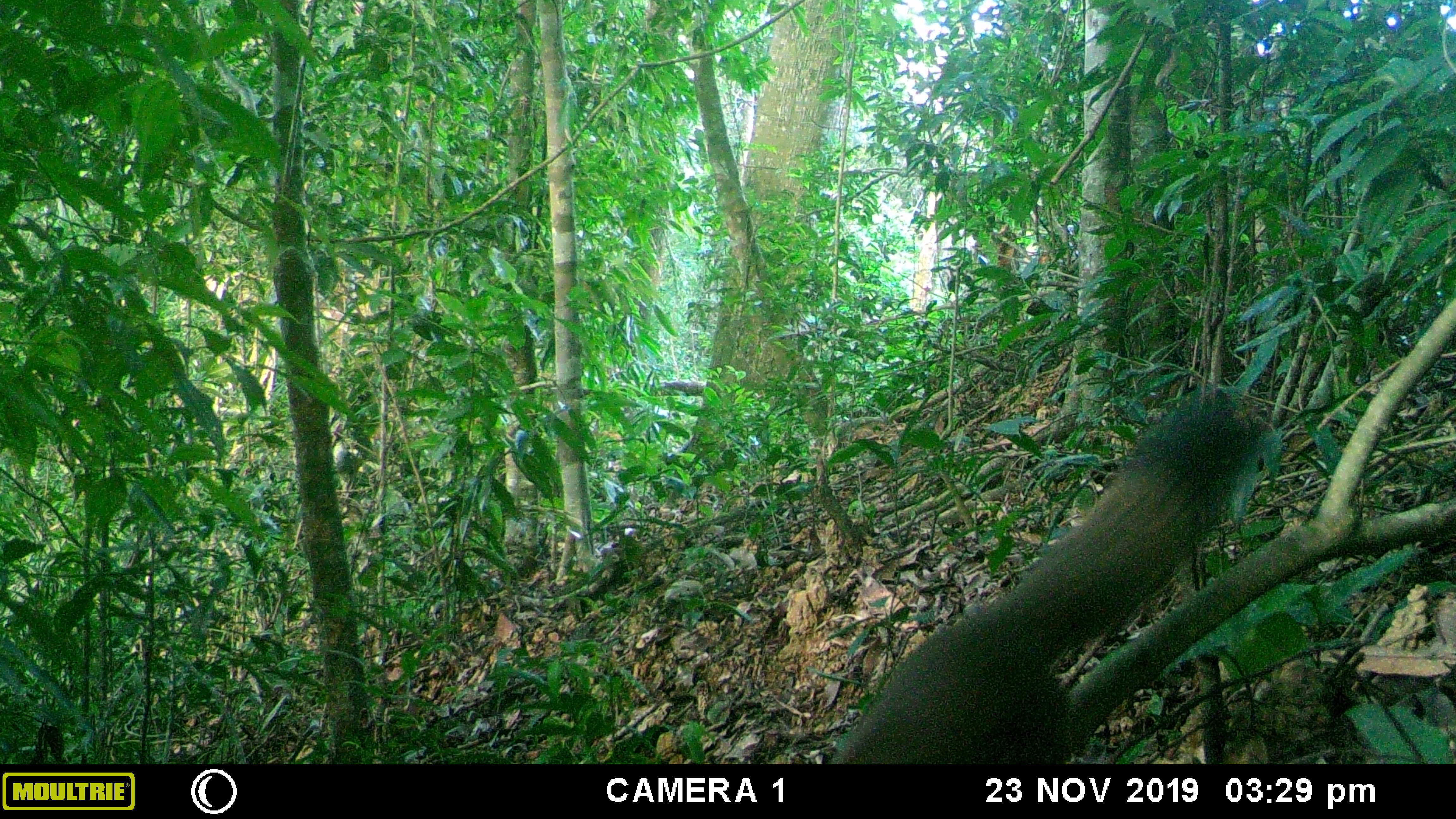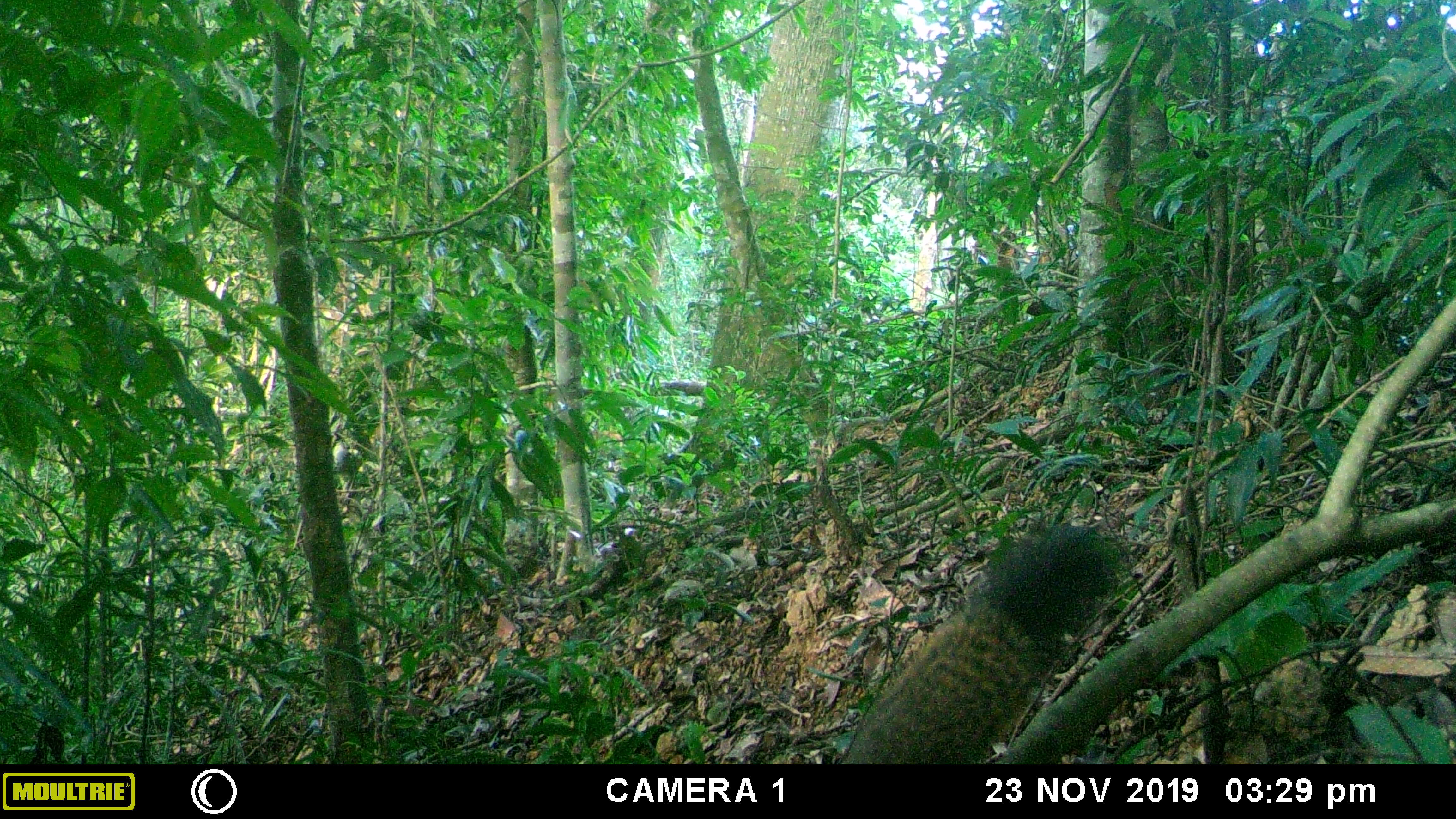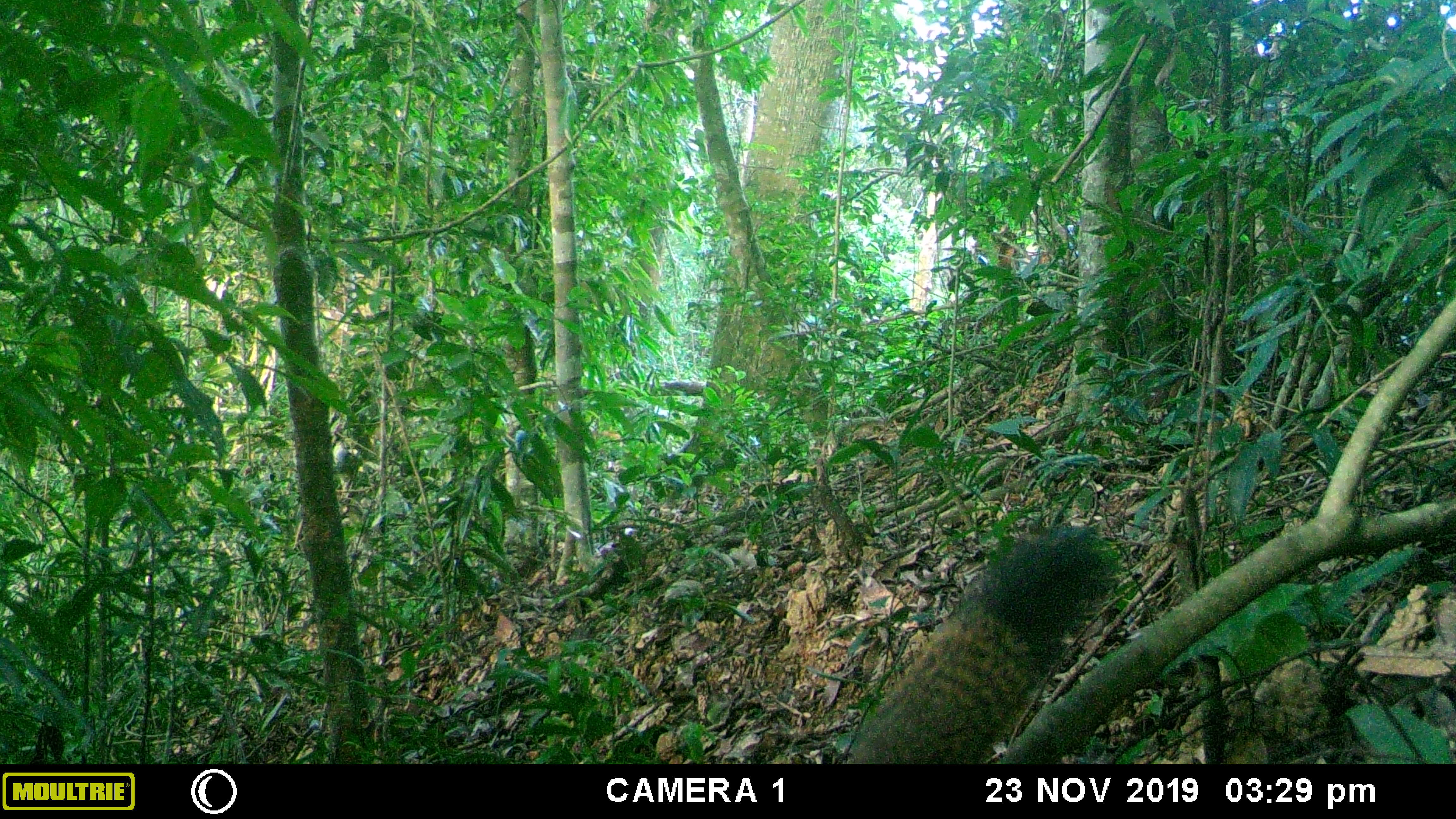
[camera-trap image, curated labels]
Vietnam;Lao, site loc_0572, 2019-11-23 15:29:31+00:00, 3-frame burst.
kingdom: Animalia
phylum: Chordata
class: Mammalia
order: Rodentia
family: Sciuridae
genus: Callosciurus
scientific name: Callosciurus erythraeus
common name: pallas's squirrel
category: pallass squirrel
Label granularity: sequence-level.